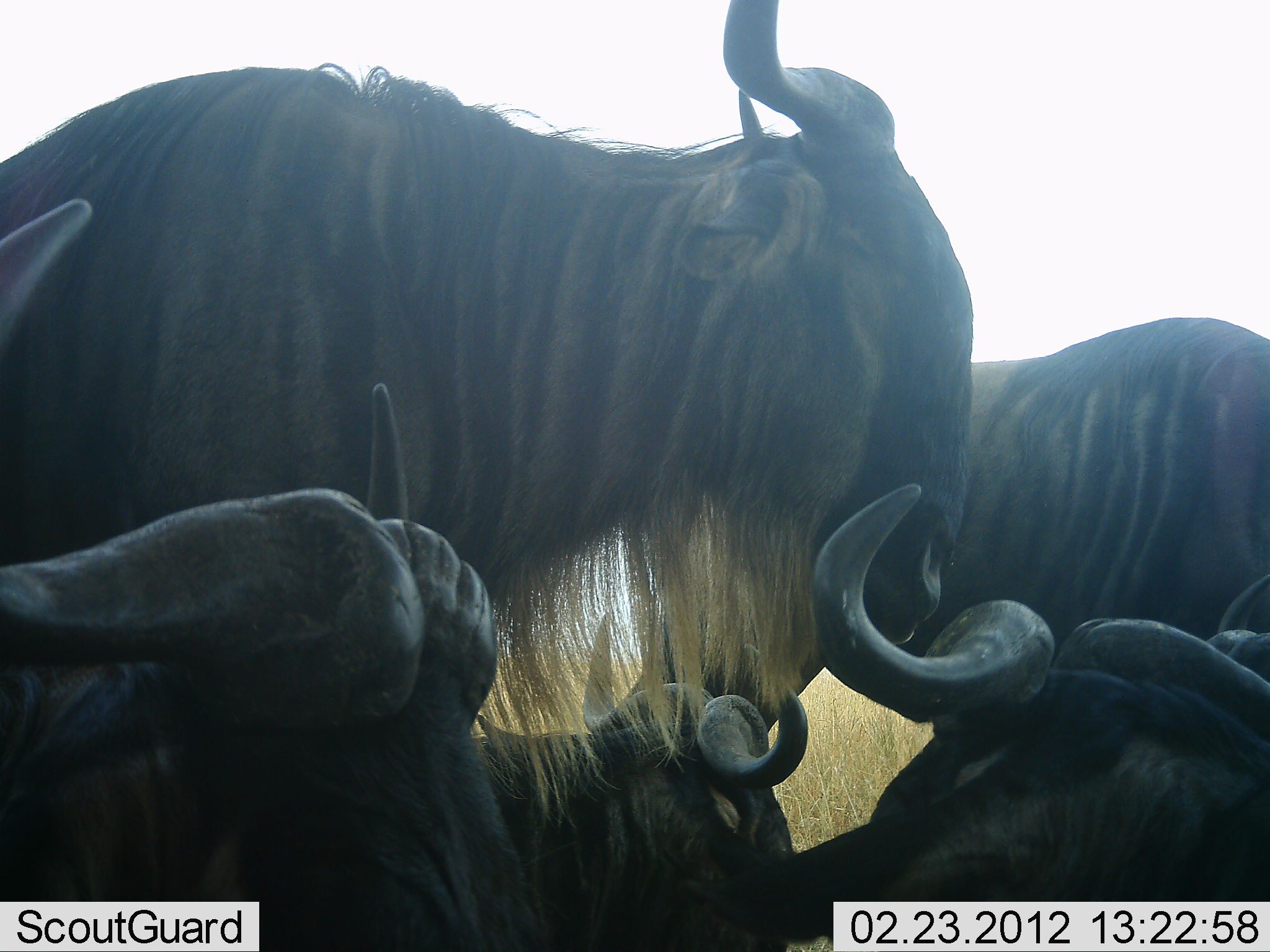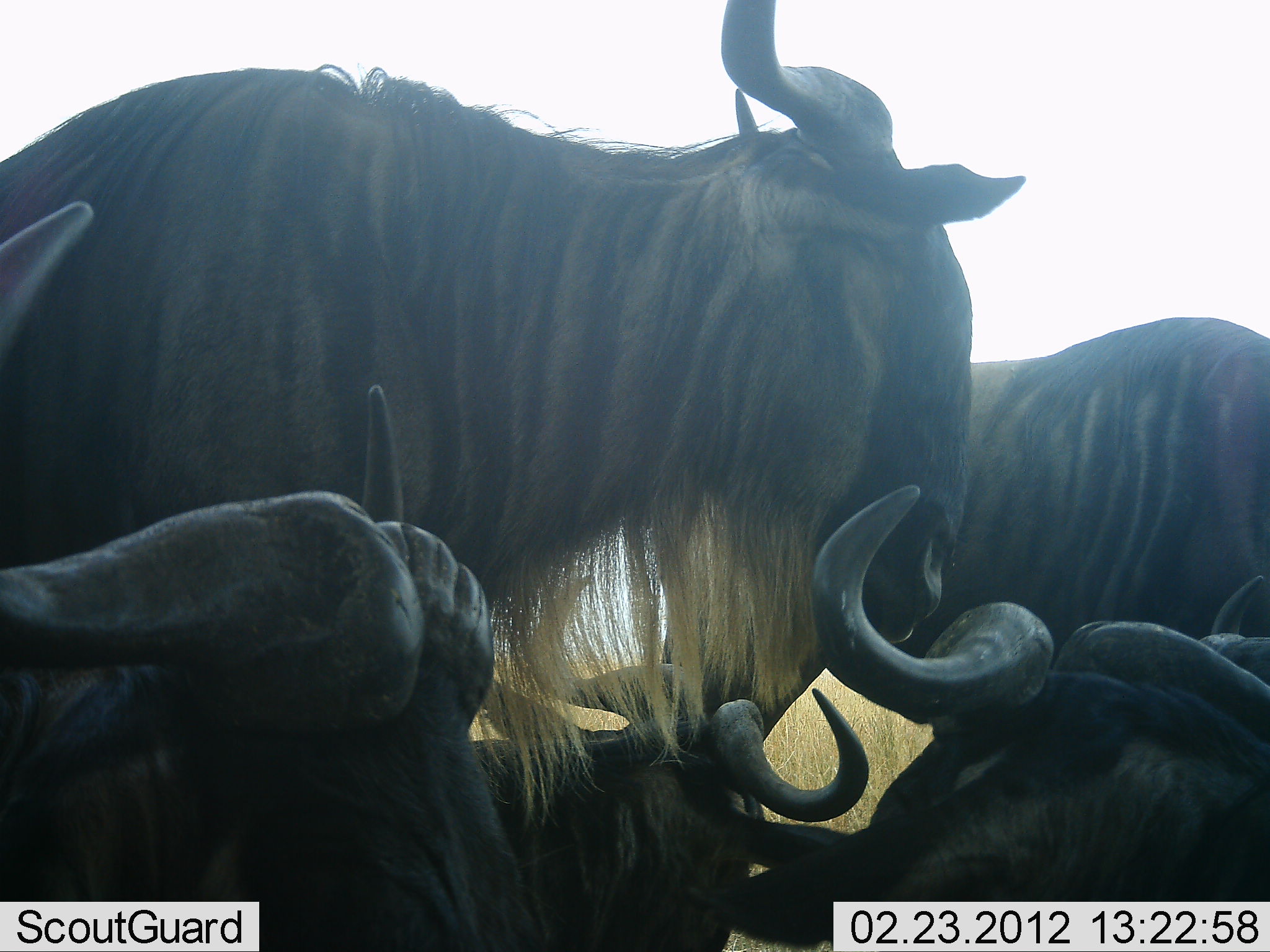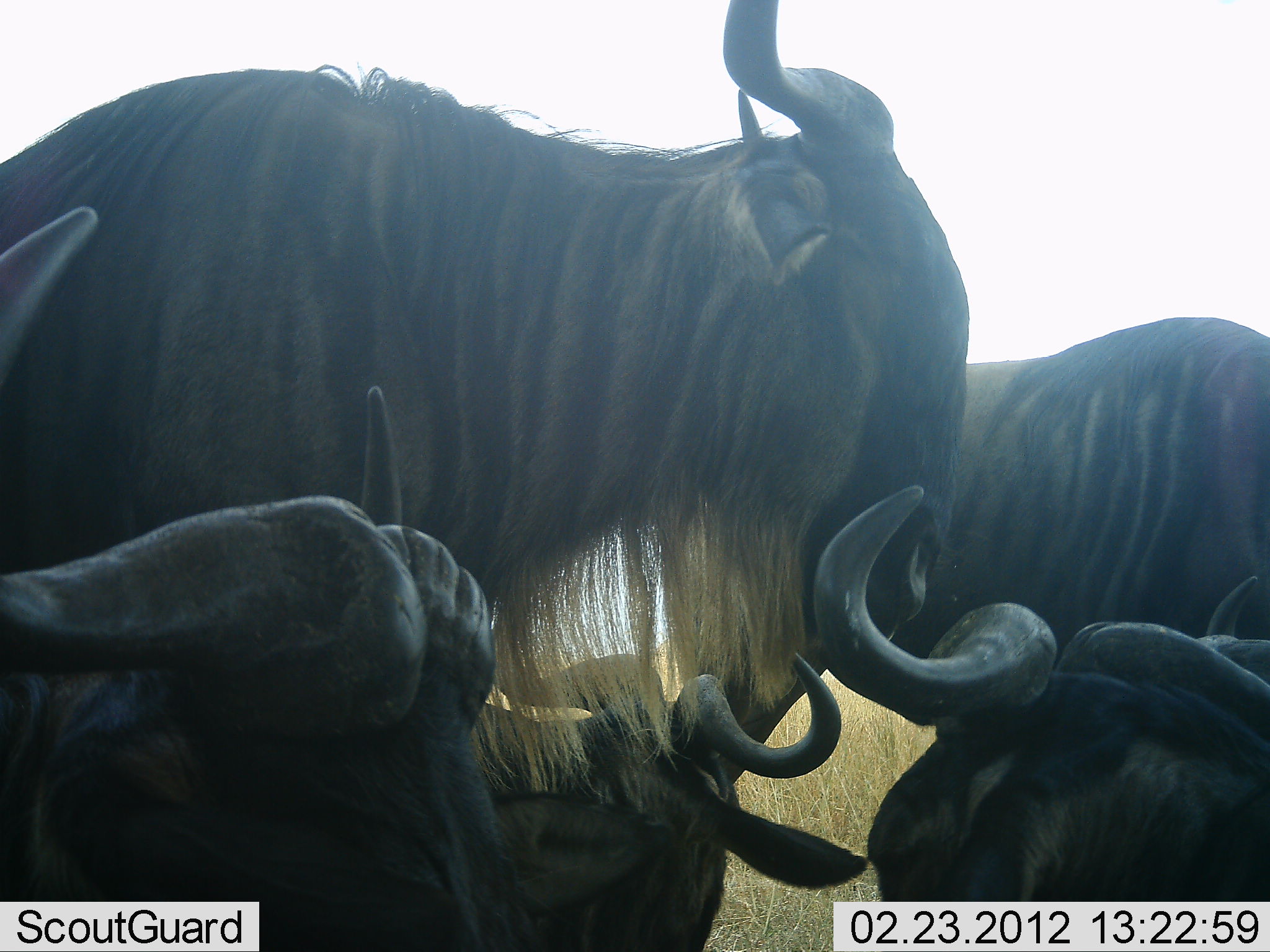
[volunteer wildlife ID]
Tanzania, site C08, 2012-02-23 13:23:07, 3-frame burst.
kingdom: Animalia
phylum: Chordata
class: Mammalia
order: Artiodactyla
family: Bovidae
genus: Connochaetes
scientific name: Connochaetes taurinus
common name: blue wildebeest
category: wildebeest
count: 5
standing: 60%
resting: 90%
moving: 5%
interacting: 0%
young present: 5%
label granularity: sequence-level